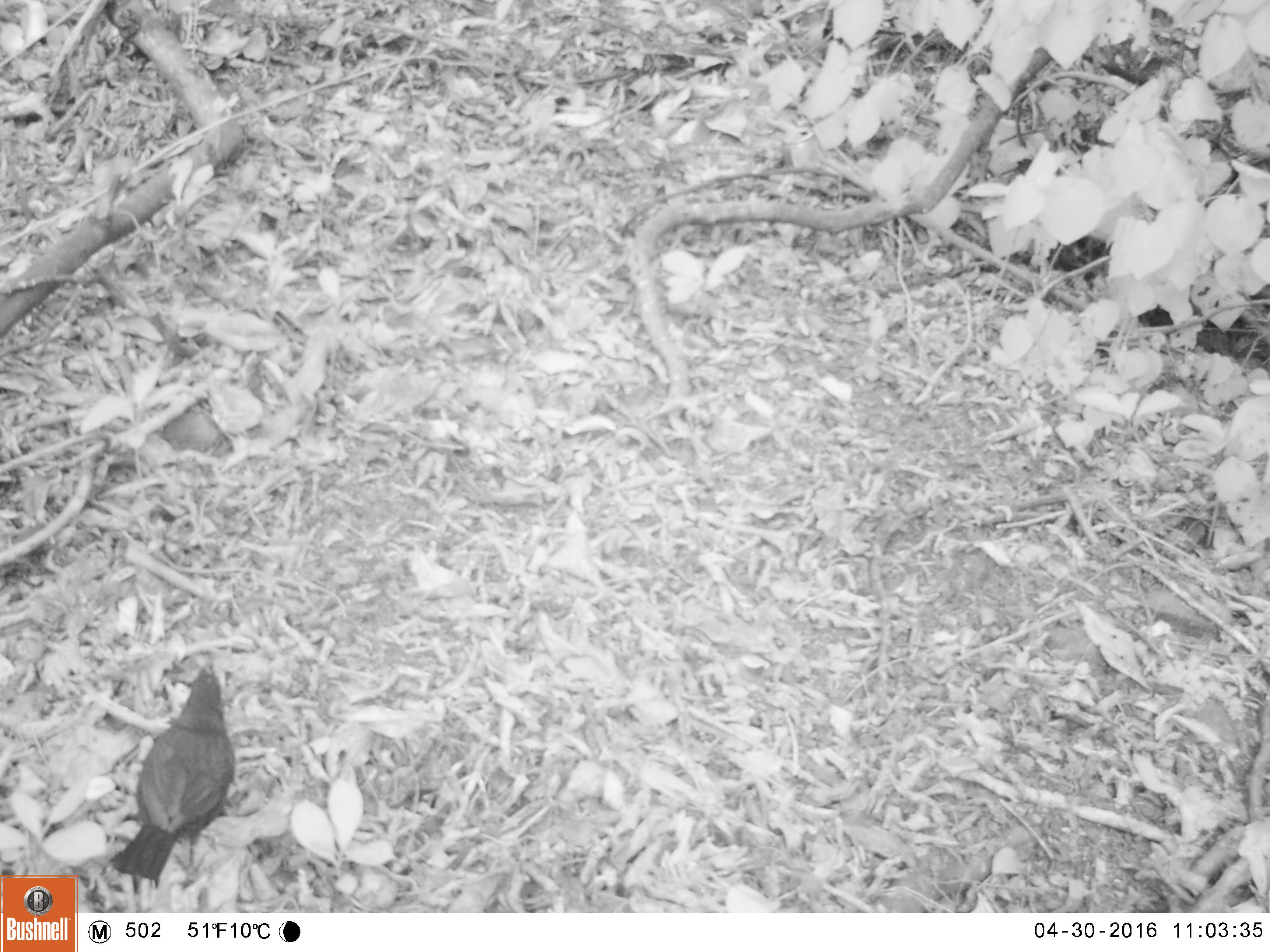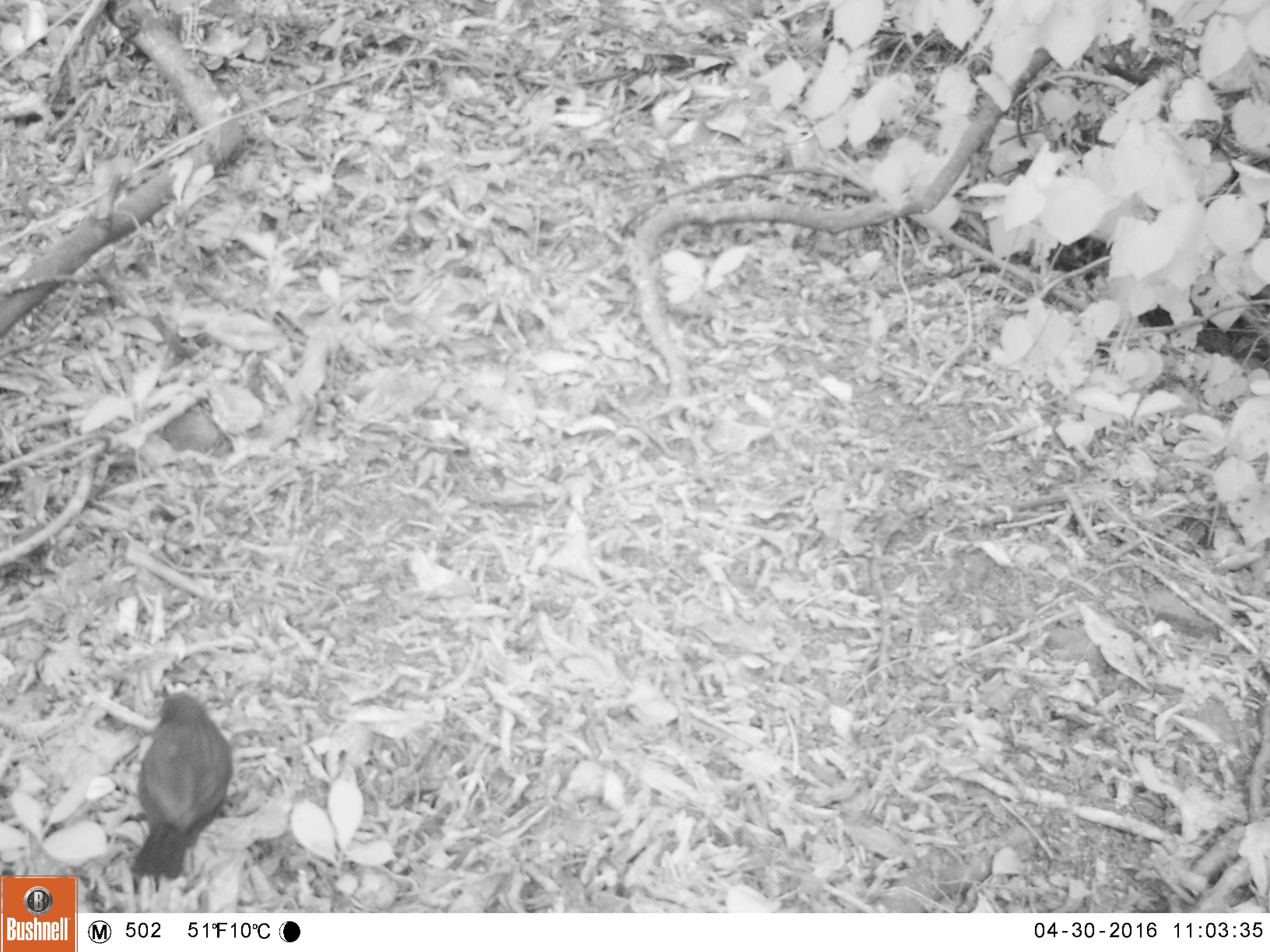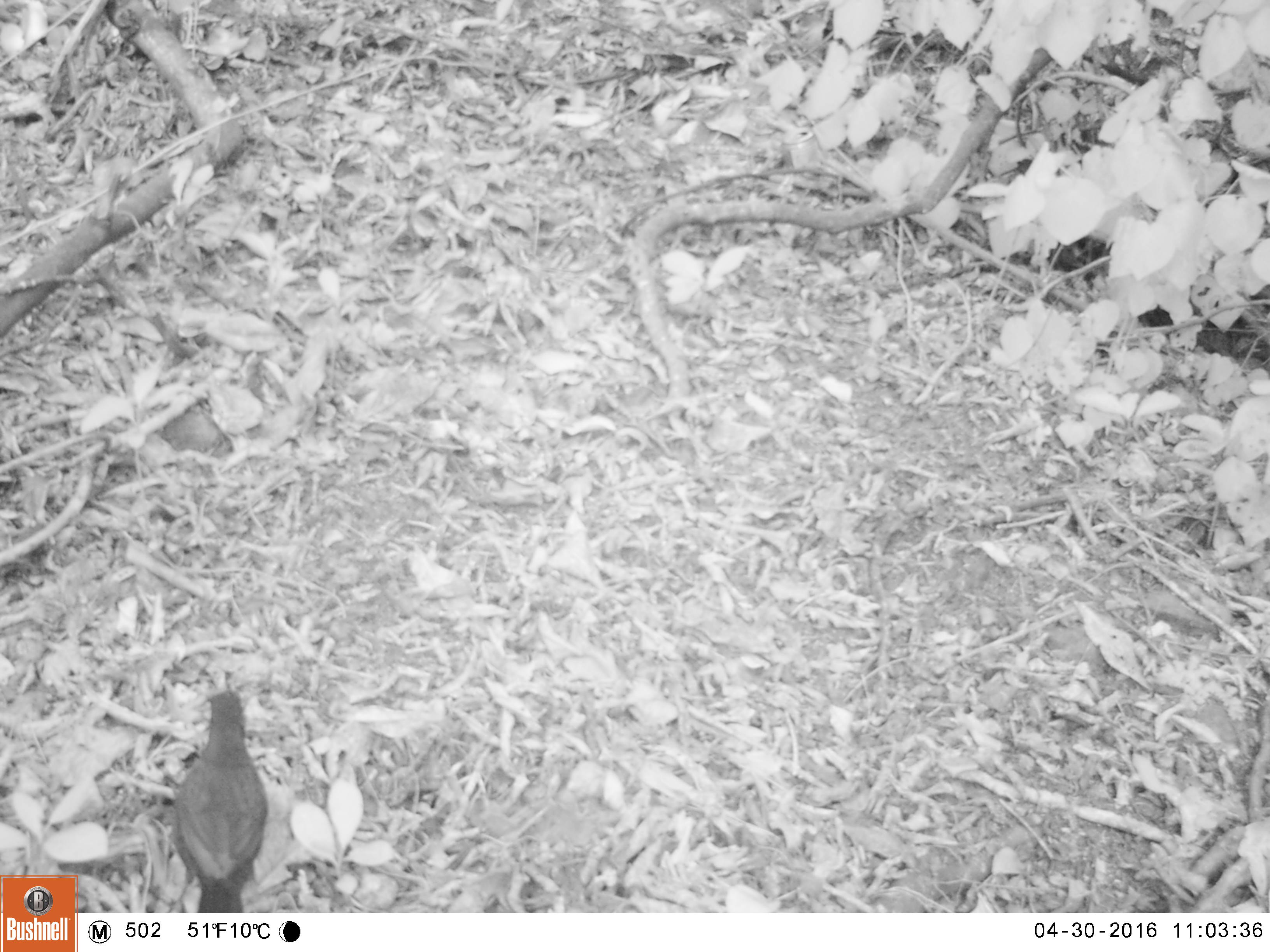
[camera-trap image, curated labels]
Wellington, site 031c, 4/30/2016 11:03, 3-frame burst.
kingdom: Animalia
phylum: Chordata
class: Aves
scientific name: Aves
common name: bird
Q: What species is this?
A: Bird (Aves).